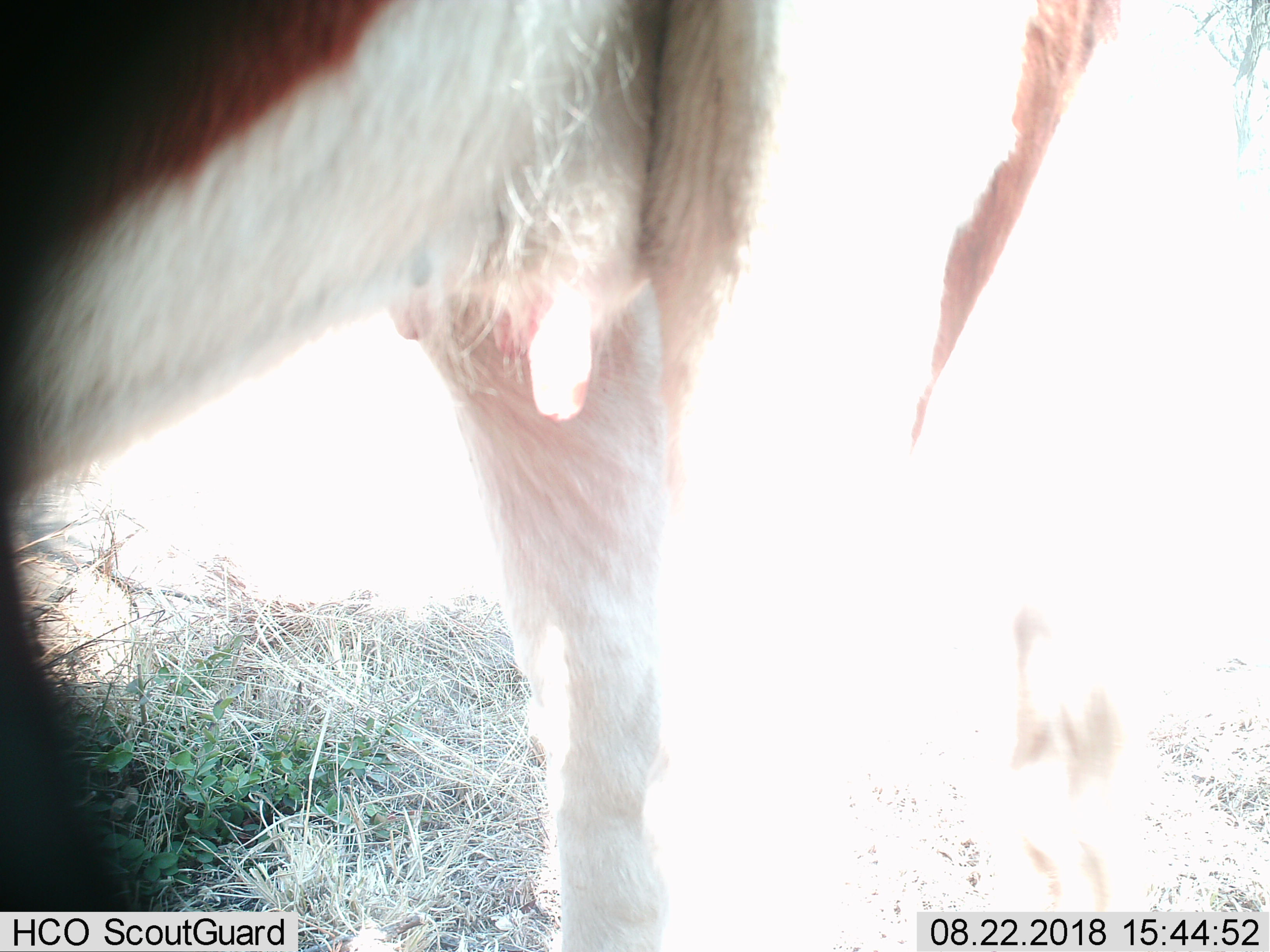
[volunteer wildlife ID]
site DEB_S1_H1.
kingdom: Animalia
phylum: Chordata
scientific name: Vertebrata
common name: domestic animal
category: domesticanimal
Domesticanimal (domestic animal) (Vertebrata), count 1. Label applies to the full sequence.